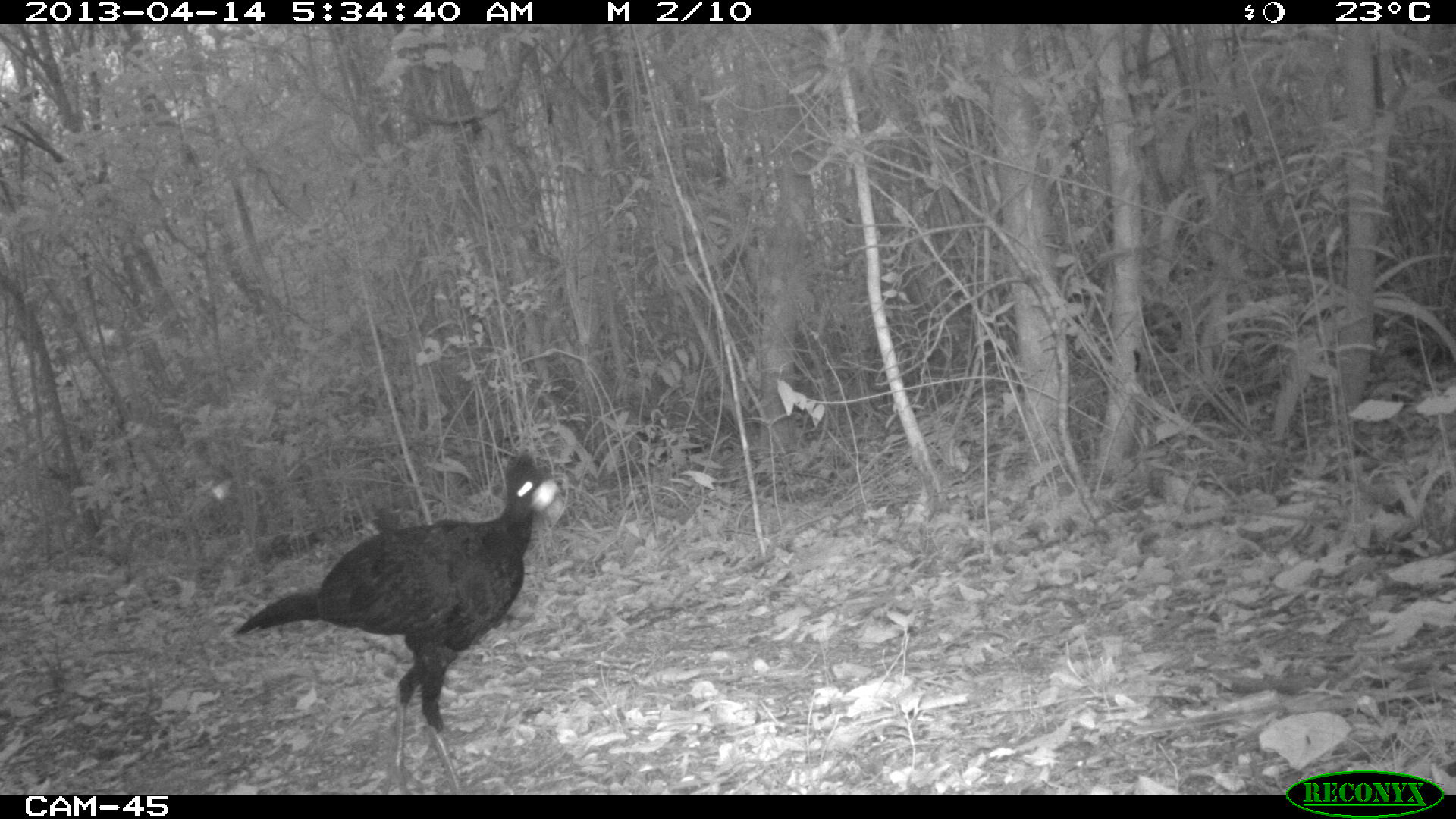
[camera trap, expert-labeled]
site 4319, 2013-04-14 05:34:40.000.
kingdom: Animalia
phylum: Chordata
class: Aves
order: Galliformes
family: Cracidae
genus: Crax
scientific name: Crax rubra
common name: great curassow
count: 1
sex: male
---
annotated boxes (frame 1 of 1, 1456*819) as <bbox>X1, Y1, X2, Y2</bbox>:
crax rubra: <bbox>231, 448, 567, 793</bbox>